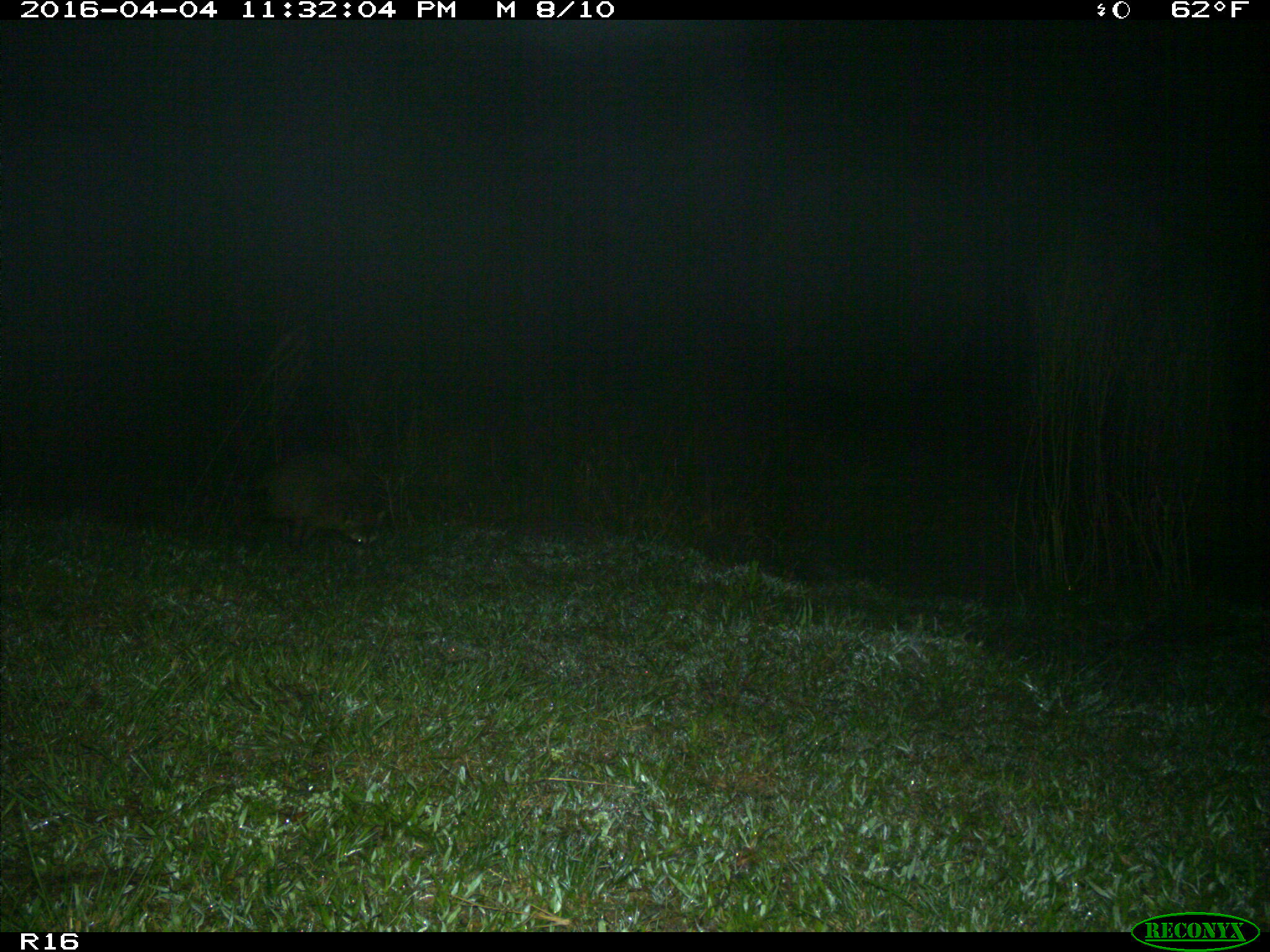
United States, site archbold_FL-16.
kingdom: Animalia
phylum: Chordata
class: Mammalia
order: Carnivora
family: Procyonidae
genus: Procyon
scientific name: Procyon lotor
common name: common raccoon